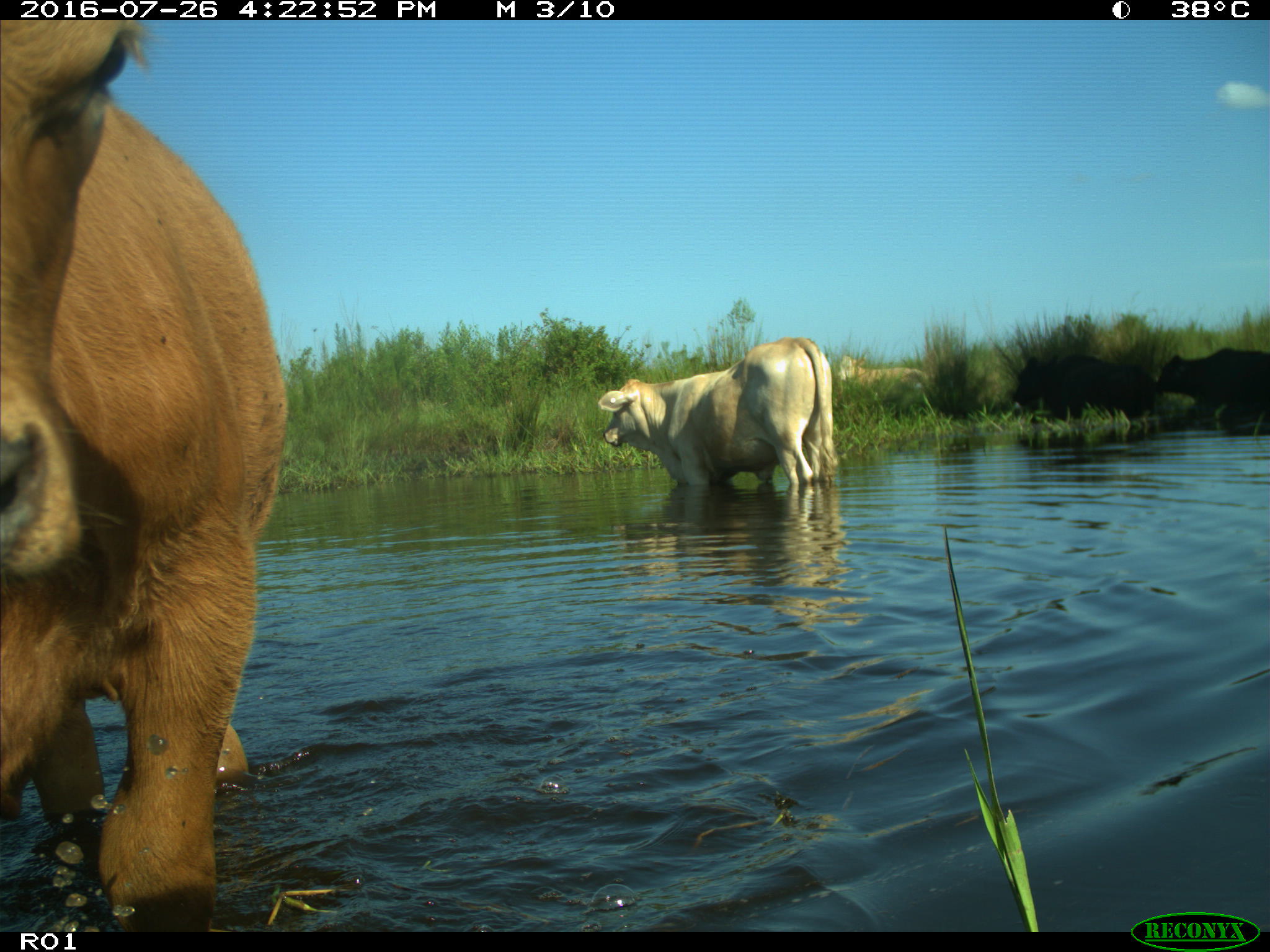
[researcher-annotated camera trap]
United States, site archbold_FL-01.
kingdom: Animalia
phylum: Chordata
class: Mammalia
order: Artiodactyla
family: Bovidae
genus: Bos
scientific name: Bos taurus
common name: domestic cow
Bos taurus (domestic cow).